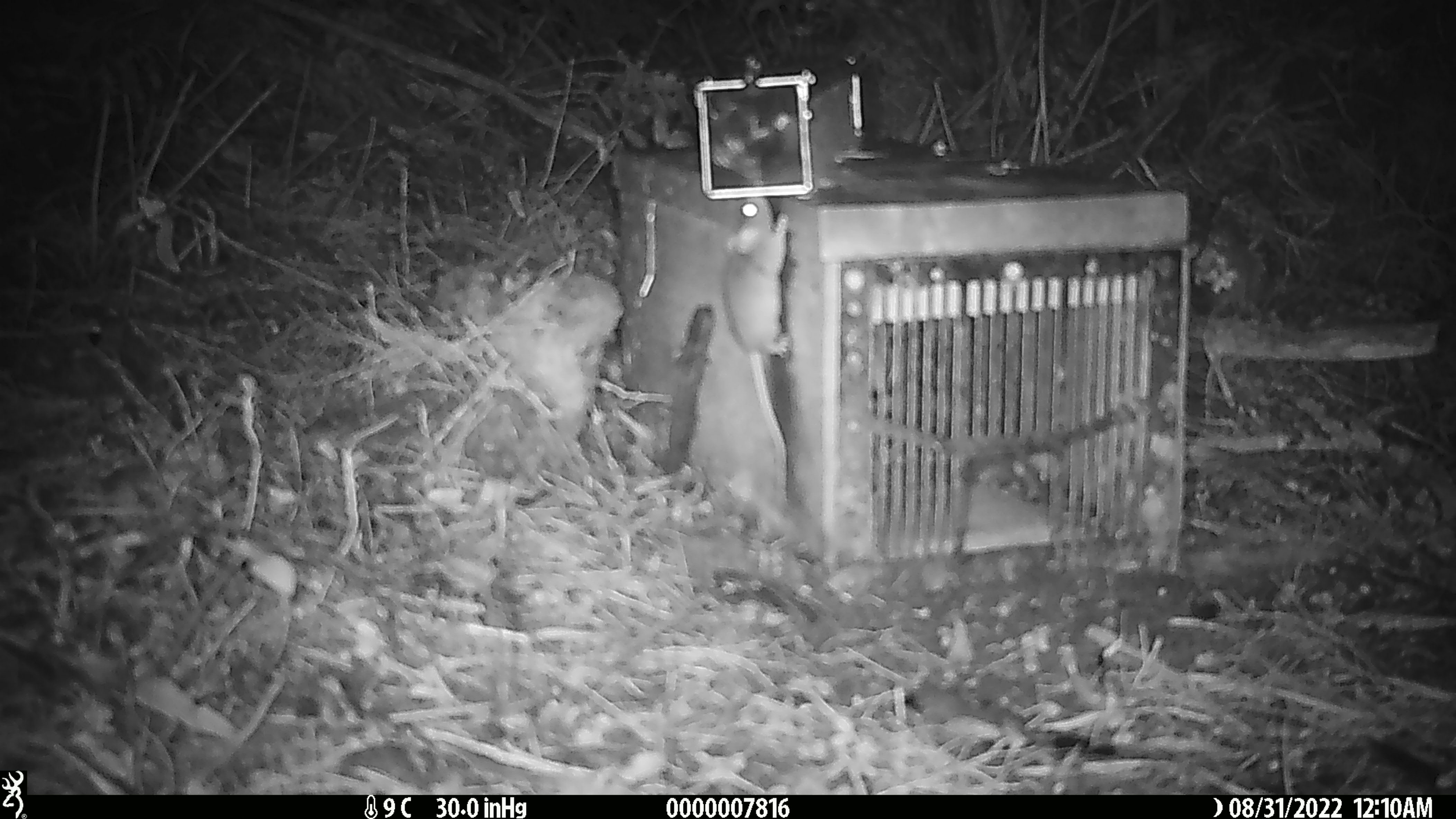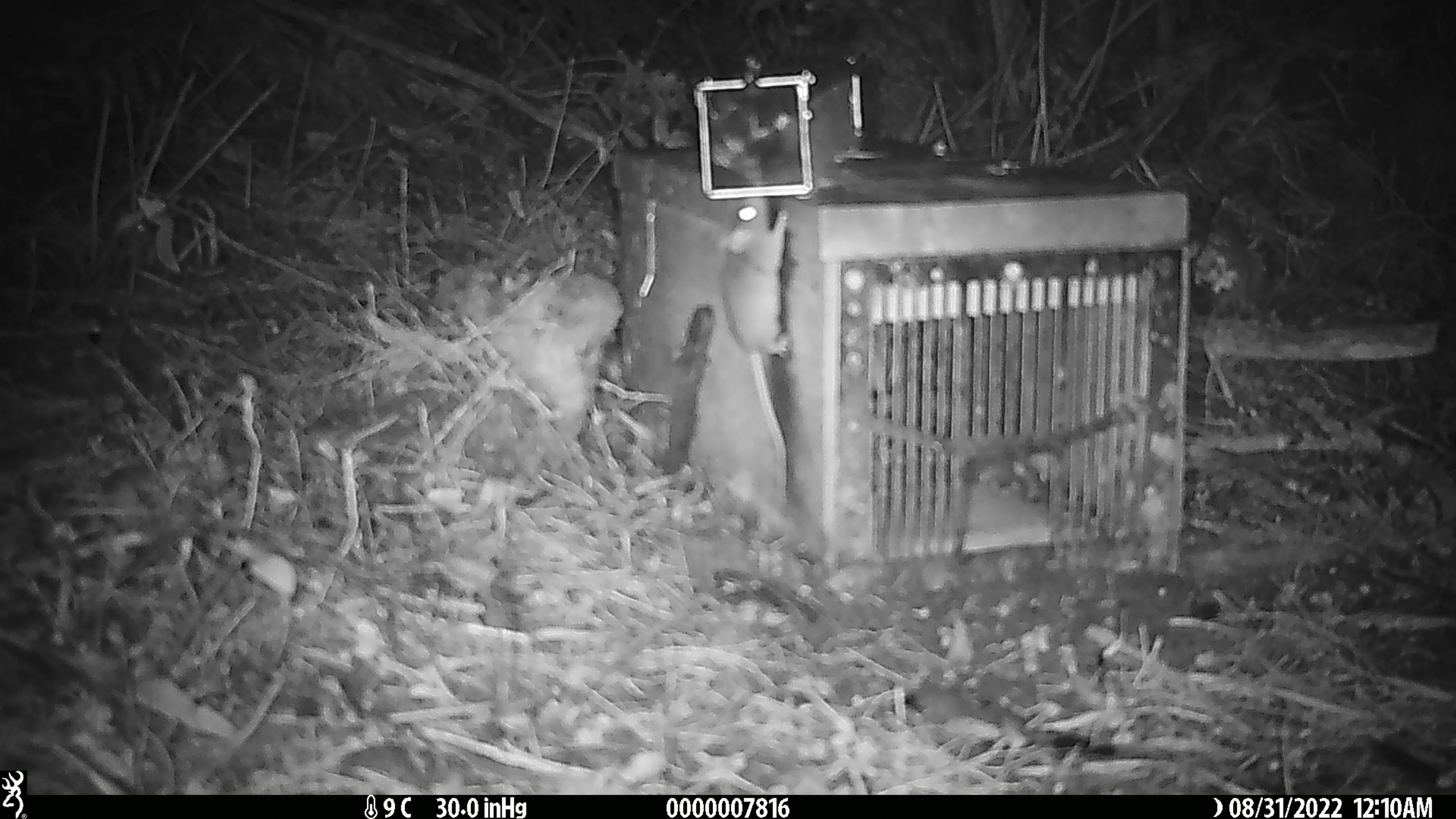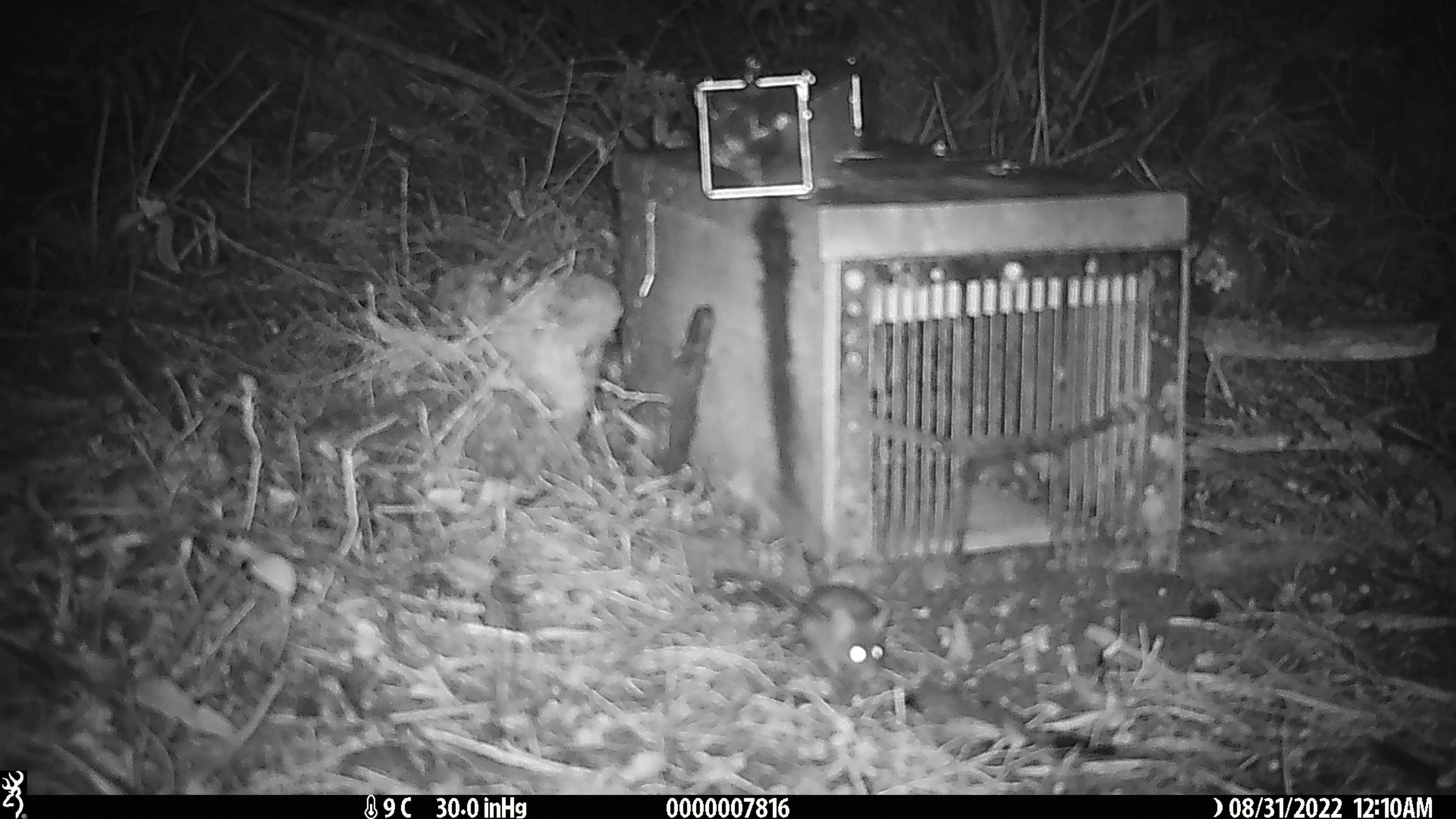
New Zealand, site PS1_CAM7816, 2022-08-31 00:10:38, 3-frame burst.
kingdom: Animalia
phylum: Chordata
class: Mammalia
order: Rodentia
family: Muridae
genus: Mus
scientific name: Mus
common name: mouse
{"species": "mouse (Mus)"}